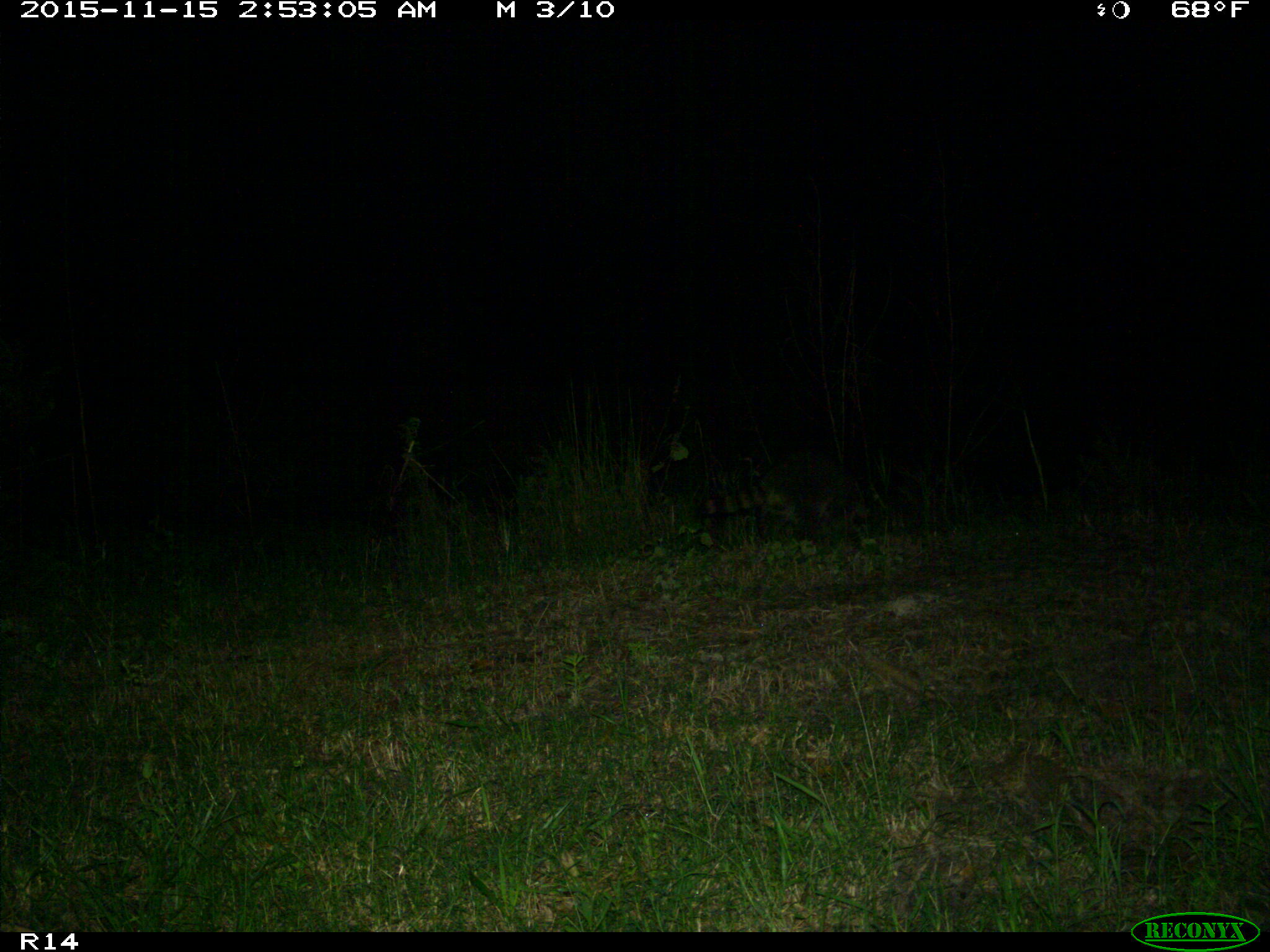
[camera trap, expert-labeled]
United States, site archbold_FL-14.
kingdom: Animalia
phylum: Chordata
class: Mammalia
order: Carnivora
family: Procyonidae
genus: Procyon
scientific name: Procyon lotor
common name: common raccoon